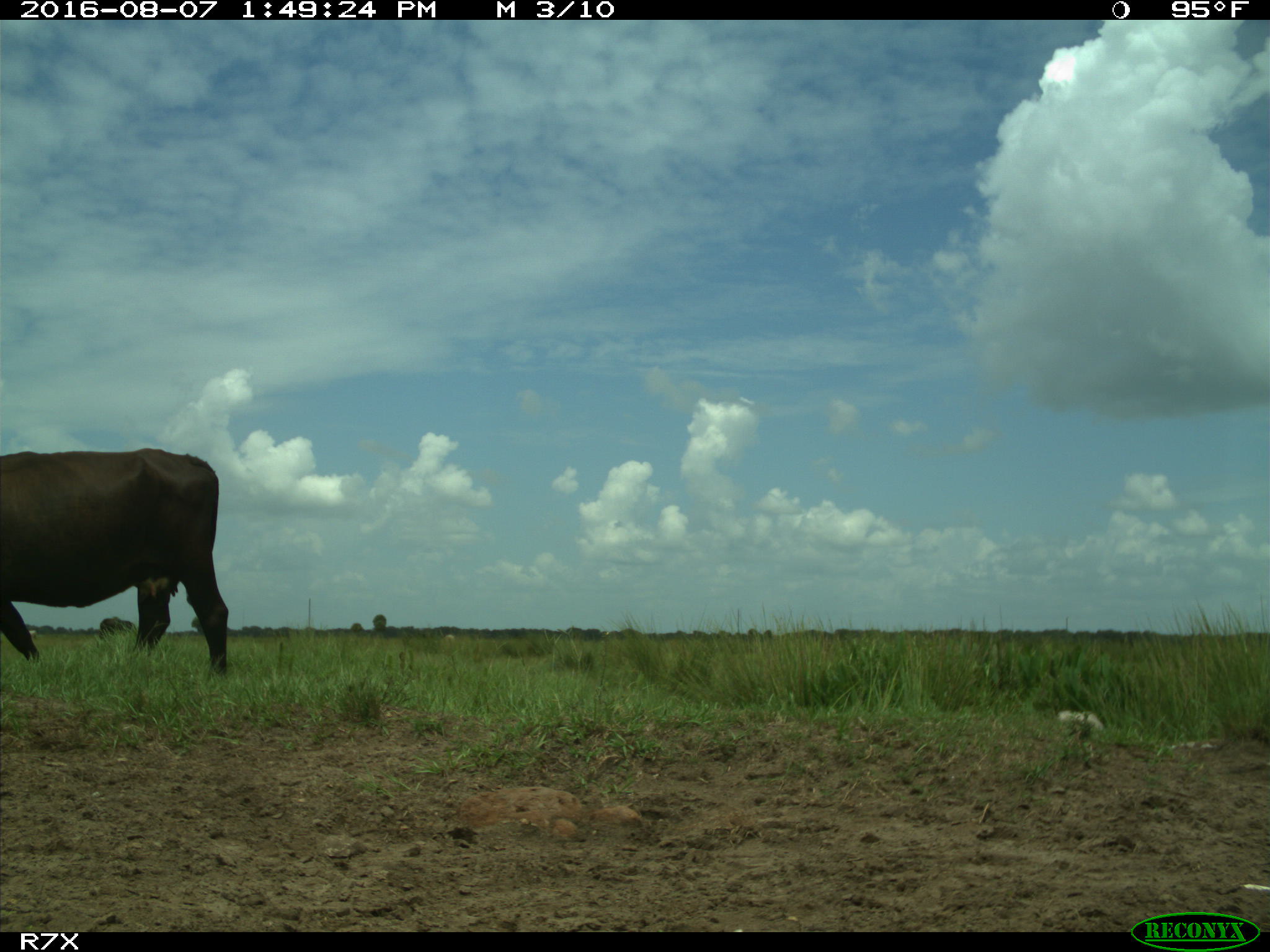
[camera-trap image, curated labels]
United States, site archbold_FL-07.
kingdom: Animalia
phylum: Chordata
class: Mammalia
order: Artiodactyla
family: Bovidae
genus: Bos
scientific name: Bos taurus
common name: domestic cow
Bos taurus (domestic cow).